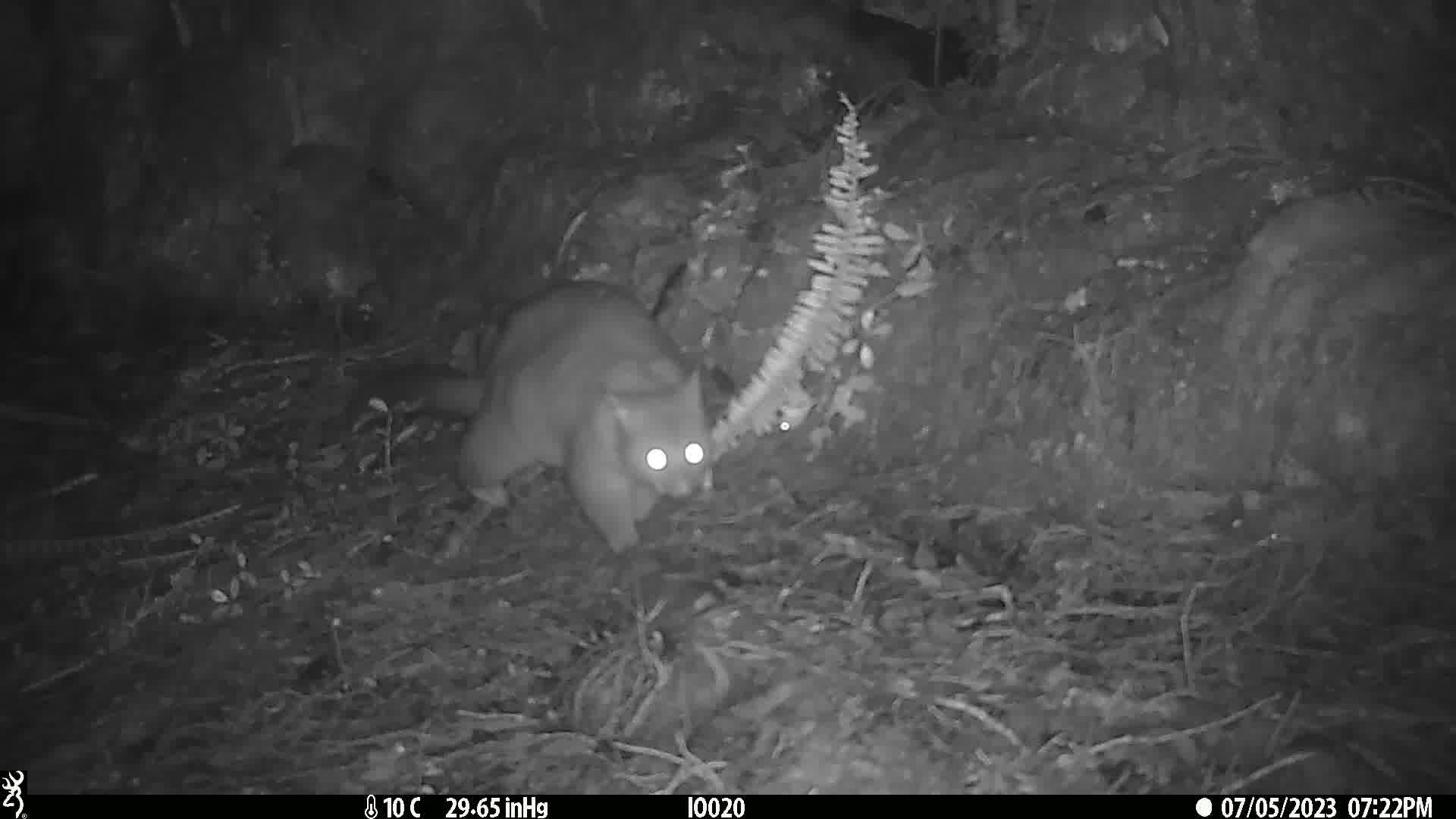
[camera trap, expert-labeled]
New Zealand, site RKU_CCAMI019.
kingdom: Animalia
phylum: Chordata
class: Mammalia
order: Diprotodontia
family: Phalangeridae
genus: Trichosurus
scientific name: Trichosurus vulpecula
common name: common brushtail possum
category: possum